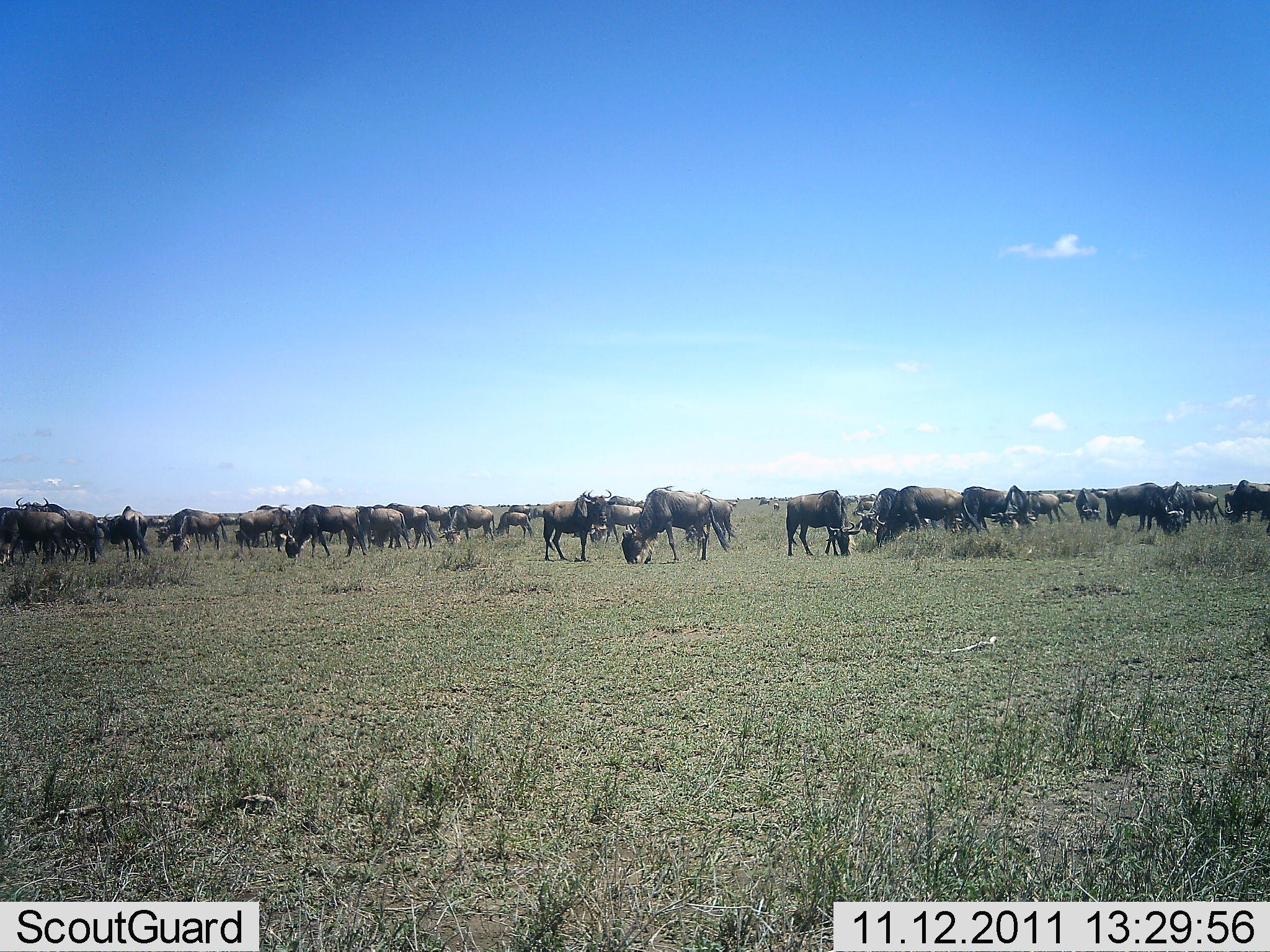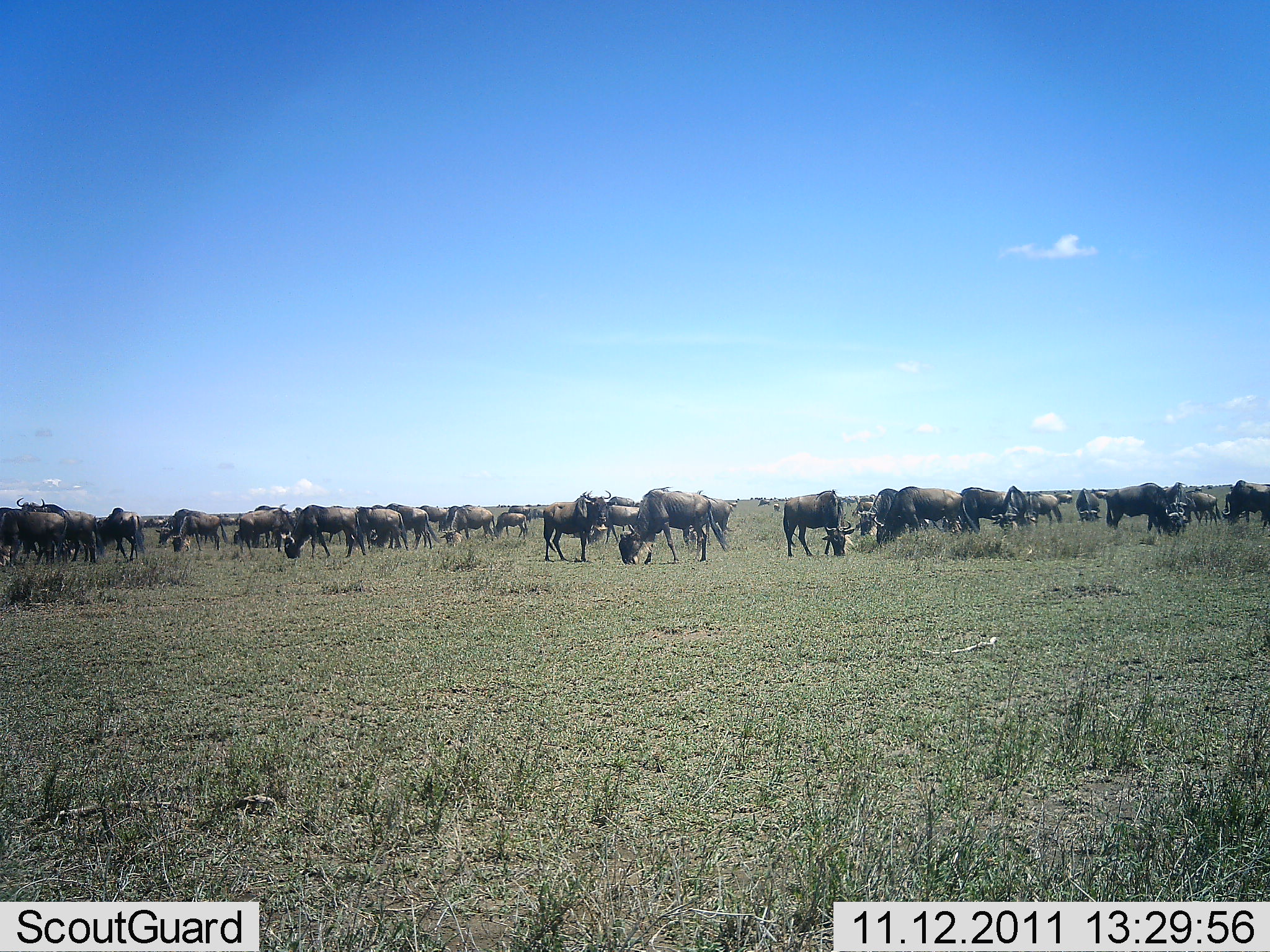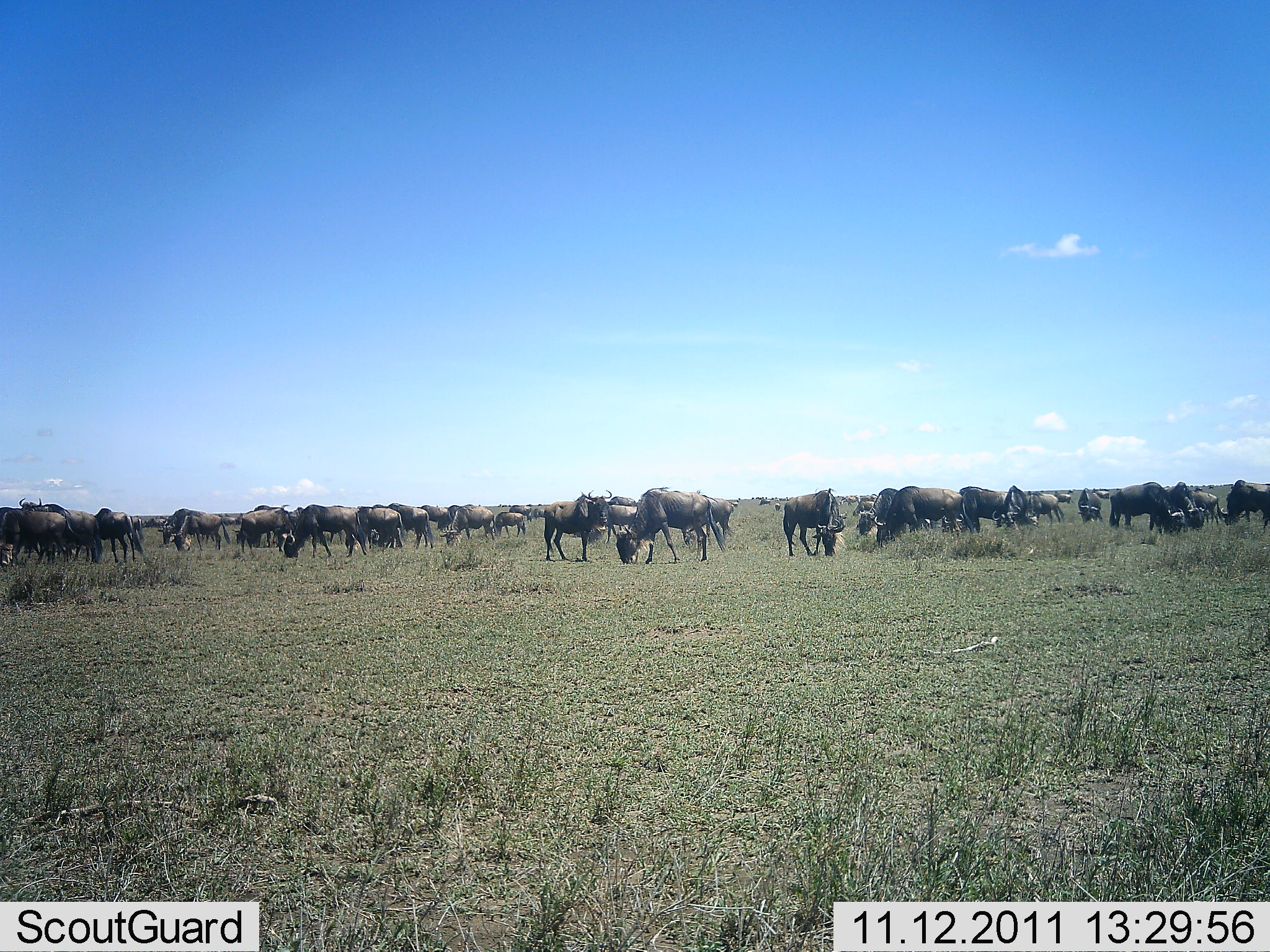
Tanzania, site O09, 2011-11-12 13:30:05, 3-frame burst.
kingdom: Animalia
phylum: Chordata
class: Mammalia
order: Artiodactyla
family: Bovidae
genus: Connochaetes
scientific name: Connochaetes taurinus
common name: blue wildebeest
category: wildebeest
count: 51+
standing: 50%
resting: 0%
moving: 10%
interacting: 0%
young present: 0%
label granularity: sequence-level